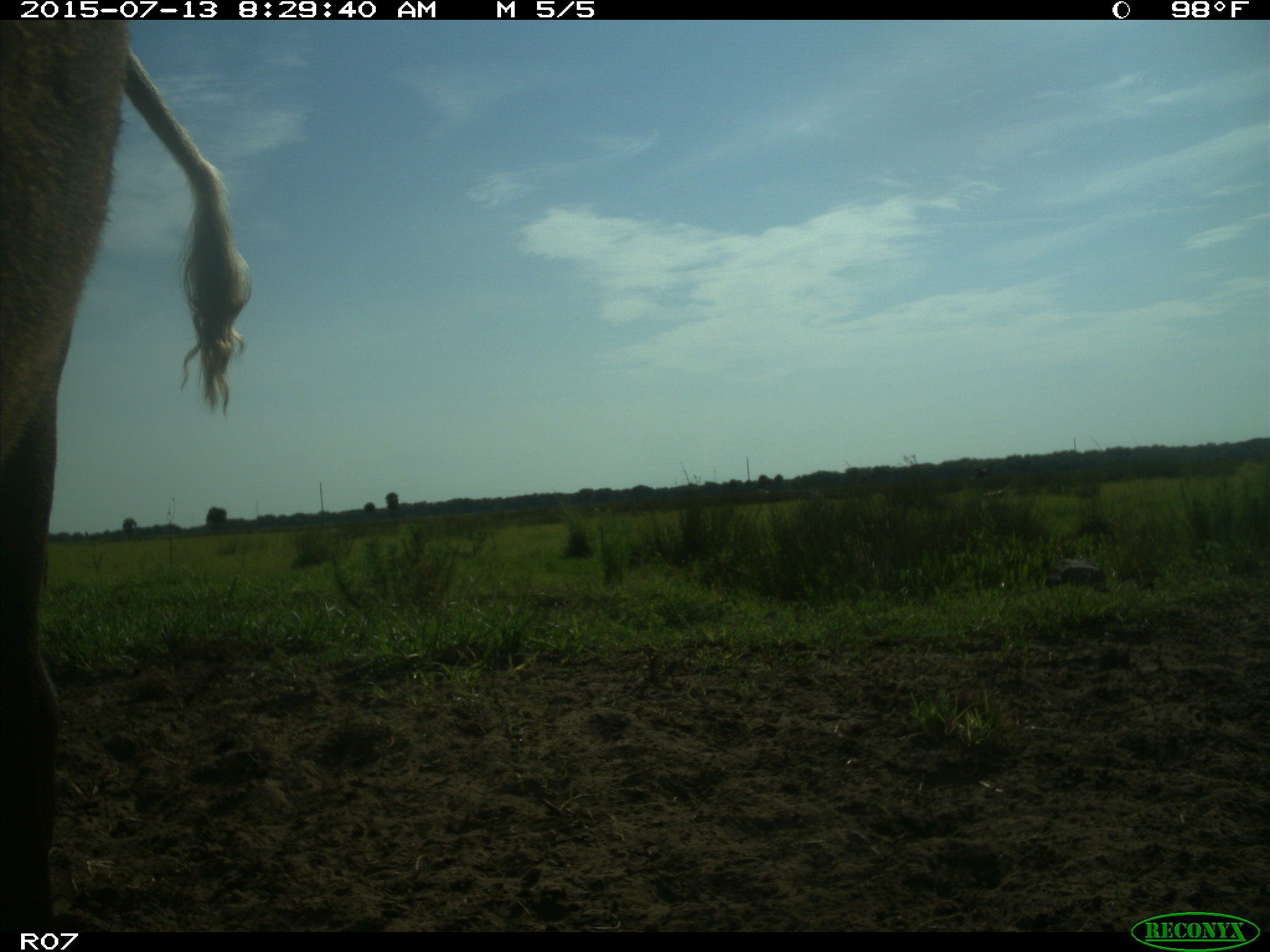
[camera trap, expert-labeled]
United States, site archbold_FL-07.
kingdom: Animalia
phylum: Chordata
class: Mammalia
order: Artiodactyla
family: Bovidae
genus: Bos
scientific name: Bos taurus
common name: domestic cow